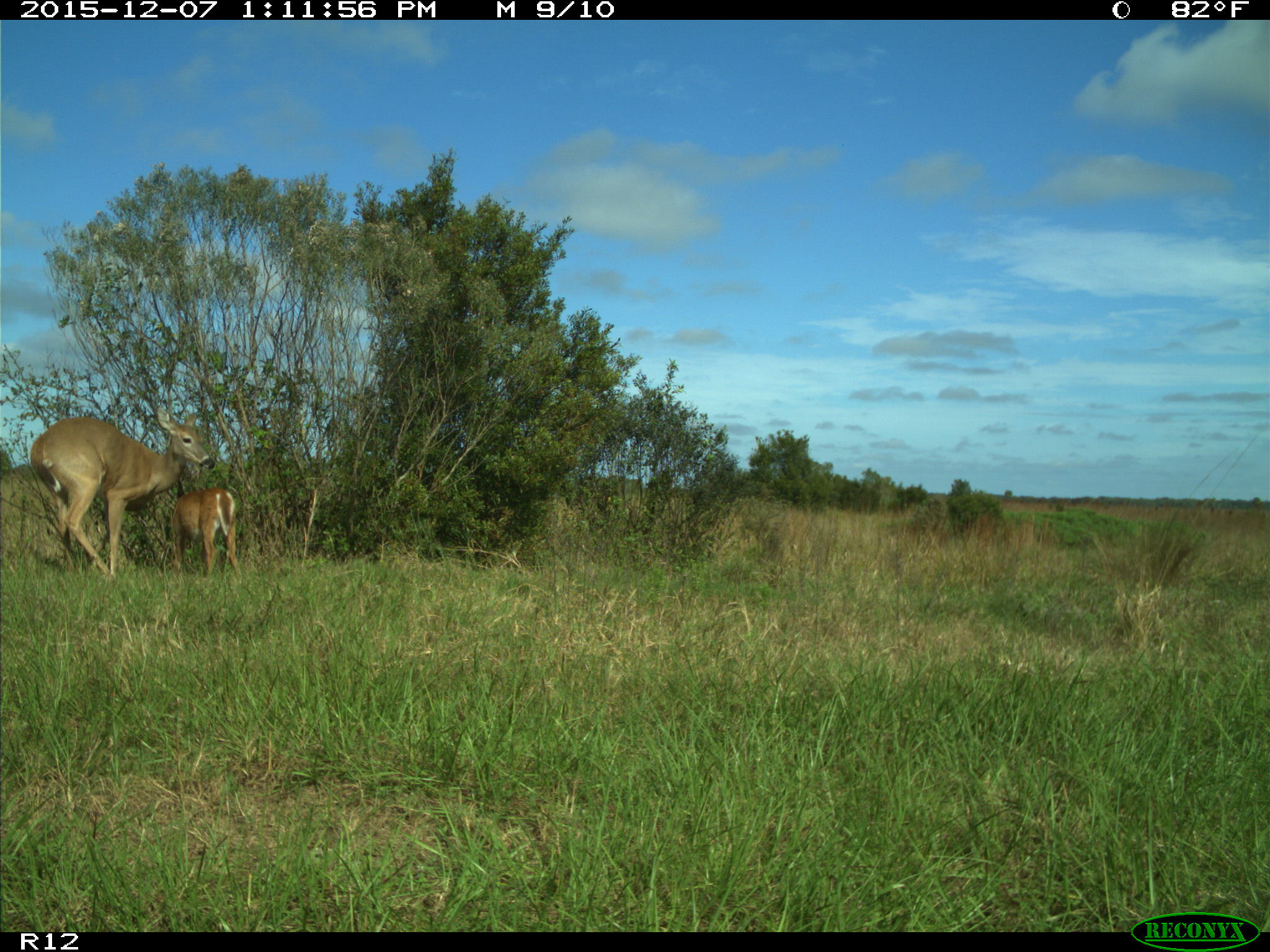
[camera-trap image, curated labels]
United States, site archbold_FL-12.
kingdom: Animalia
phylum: Chordata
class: Mammalia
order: Artiodactyla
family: Cervidae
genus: Odocoileus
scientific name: Odocoileus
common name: deer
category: unidentified deer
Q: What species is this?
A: Unidentified deer (deer) (Odocoileus).